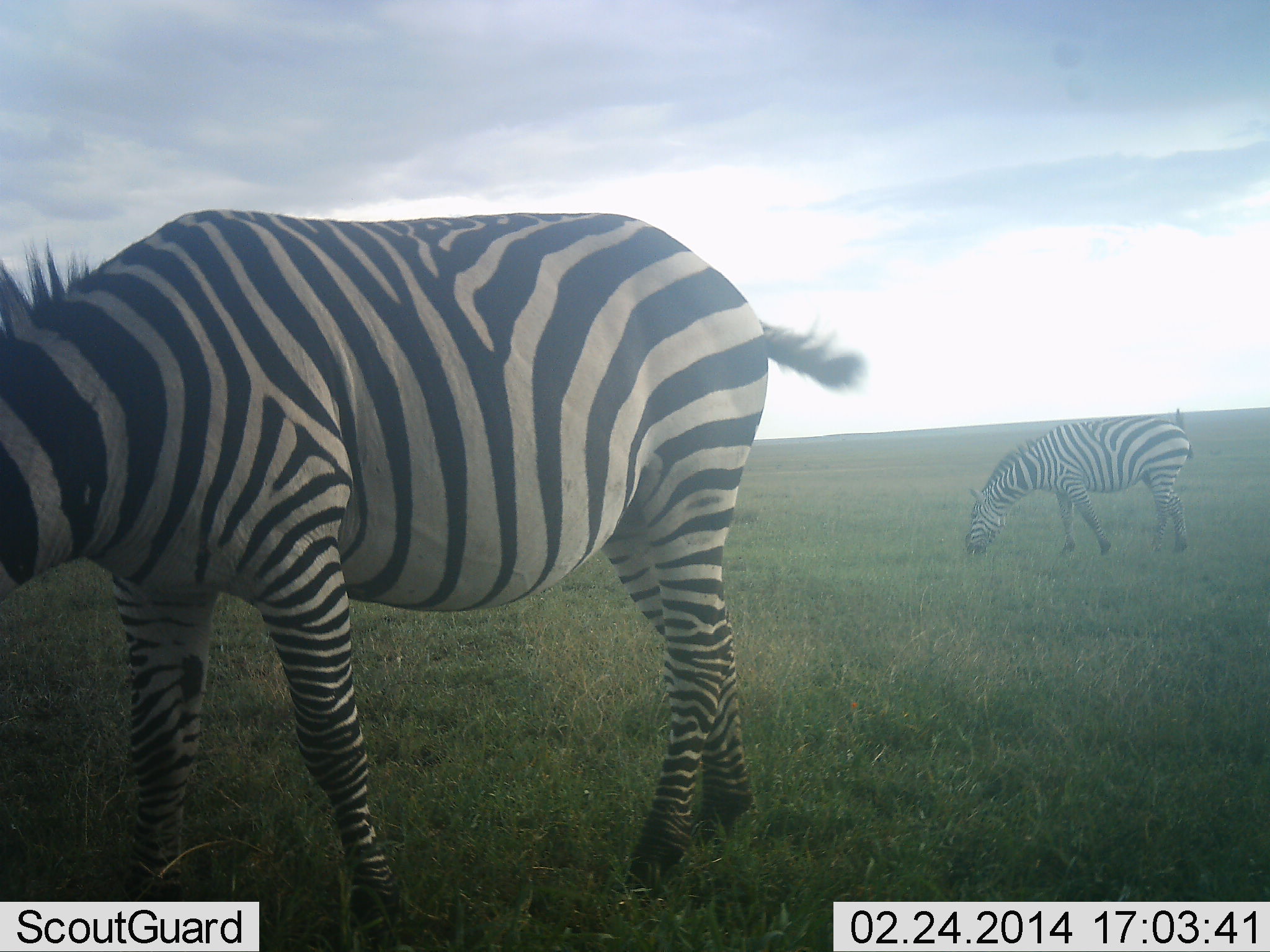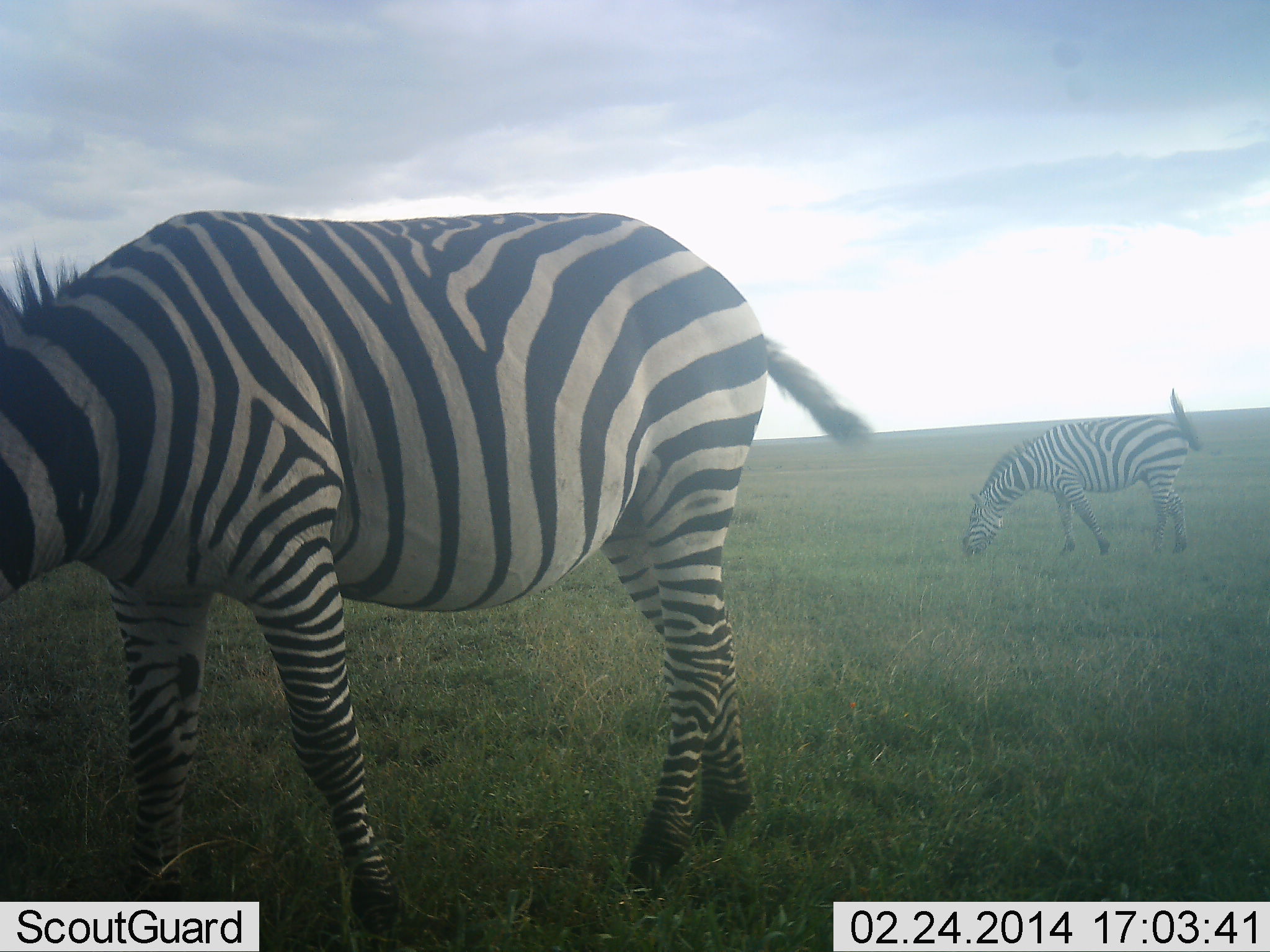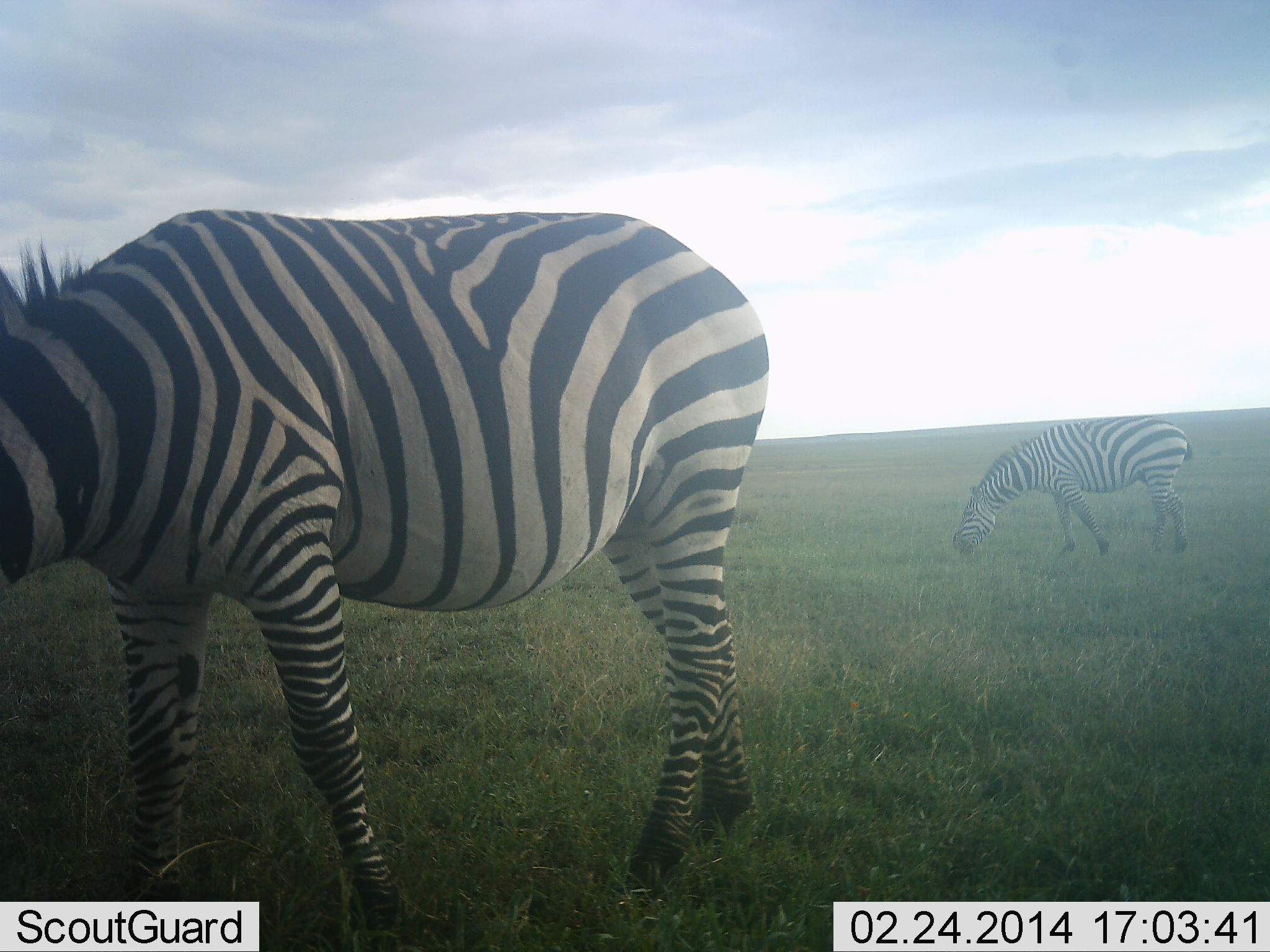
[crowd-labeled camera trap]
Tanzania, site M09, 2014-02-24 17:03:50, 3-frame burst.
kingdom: Animalia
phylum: Chordata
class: Mammalia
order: Perissodactyla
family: Equidae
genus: Equus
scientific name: Equus quagga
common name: plains zebra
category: zebra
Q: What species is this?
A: Zebra (plains zebra) (Equus quagga).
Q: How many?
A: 2.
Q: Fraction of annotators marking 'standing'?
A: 30%.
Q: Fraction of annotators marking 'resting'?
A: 0%.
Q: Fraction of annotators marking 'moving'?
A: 0%.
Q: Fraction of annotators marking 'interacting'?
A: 0%.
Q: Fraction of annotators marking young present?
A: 0%.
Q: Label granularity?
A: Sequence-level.